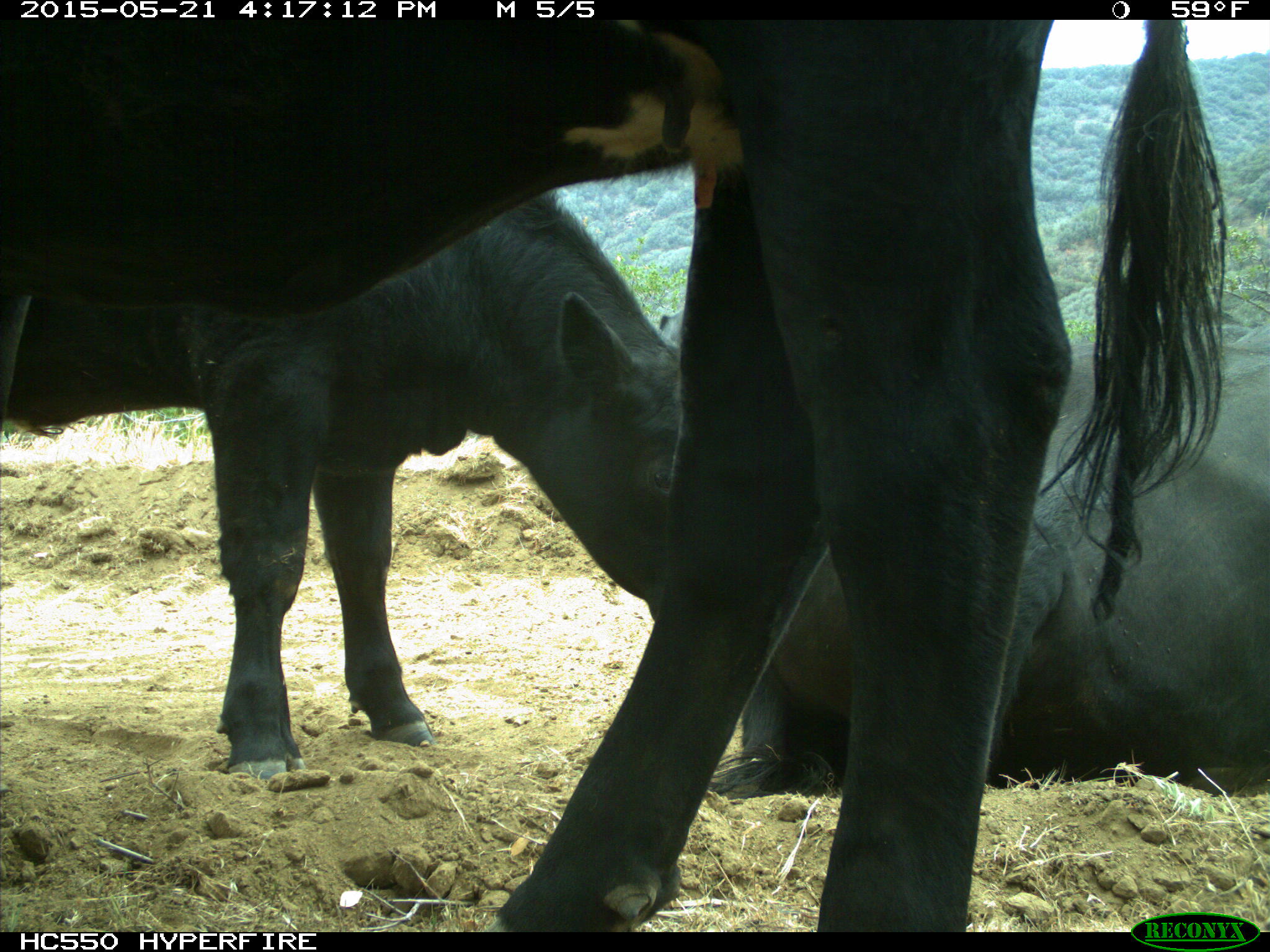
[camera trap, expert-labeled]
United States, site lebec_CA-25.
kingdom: Animalia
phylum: Chordata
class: Mammalia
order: Artiodactyla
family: Bovidae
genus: Bos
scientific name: Bos taurus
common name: domestic cow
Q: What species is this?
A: Bos taurus (domestic cow).